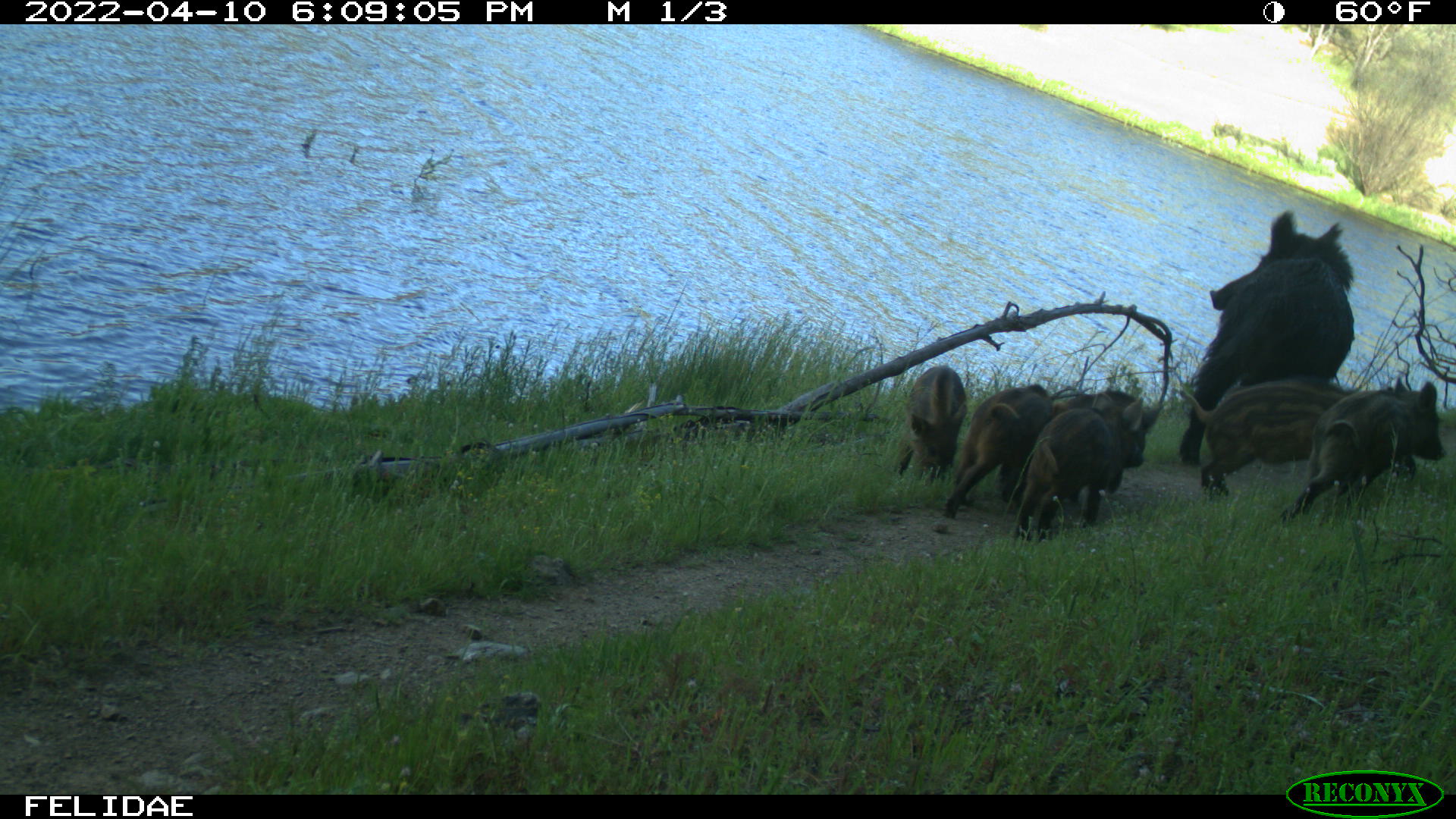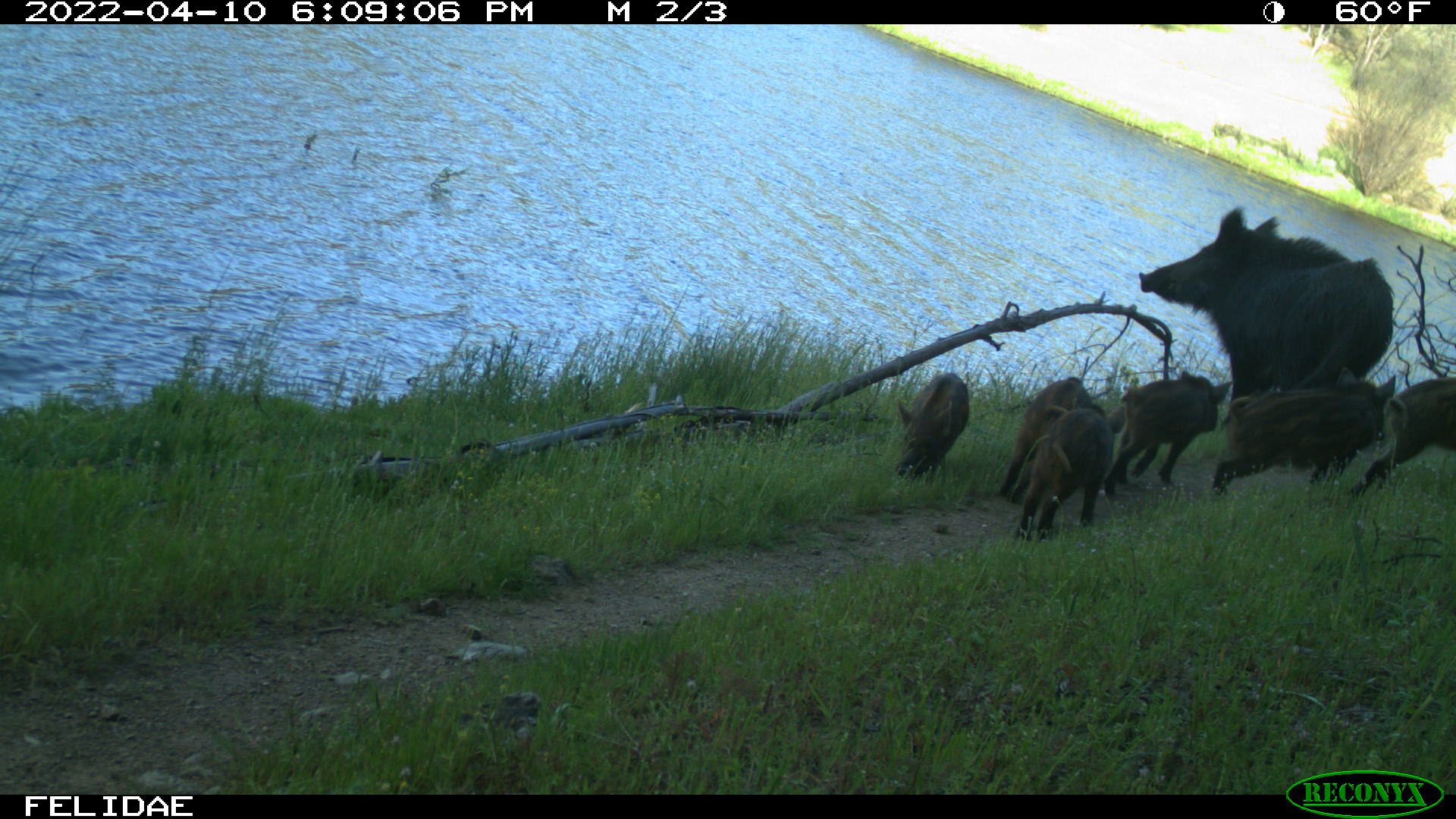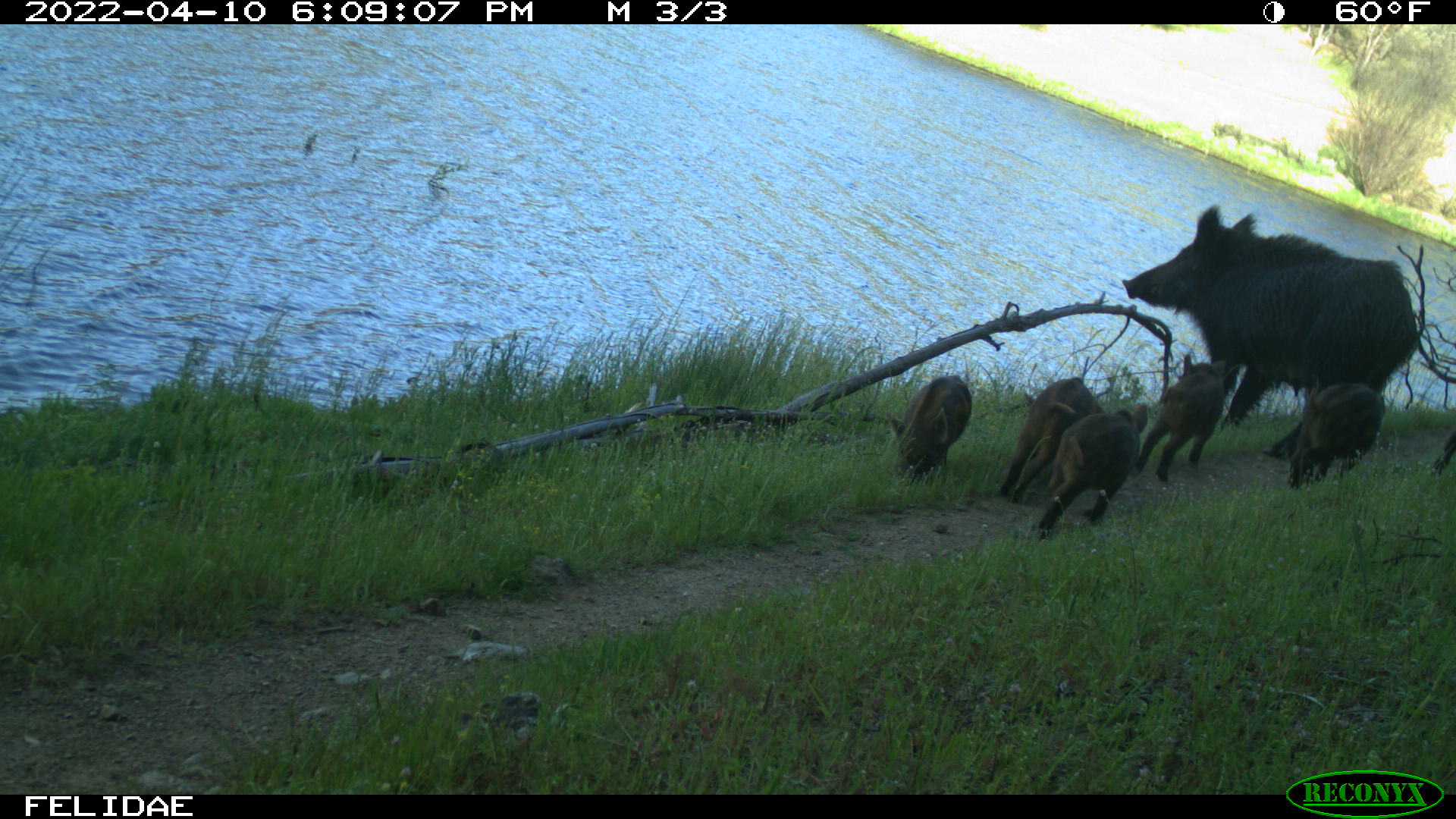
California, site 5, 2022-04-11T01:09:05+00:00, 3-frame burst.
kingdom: Animalia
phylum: Chordata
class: Mammalia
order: Artiodactyla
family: Suidae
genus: Sus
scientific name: Sus scrofa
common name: wild boar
Wild boar (Sus scrofa).